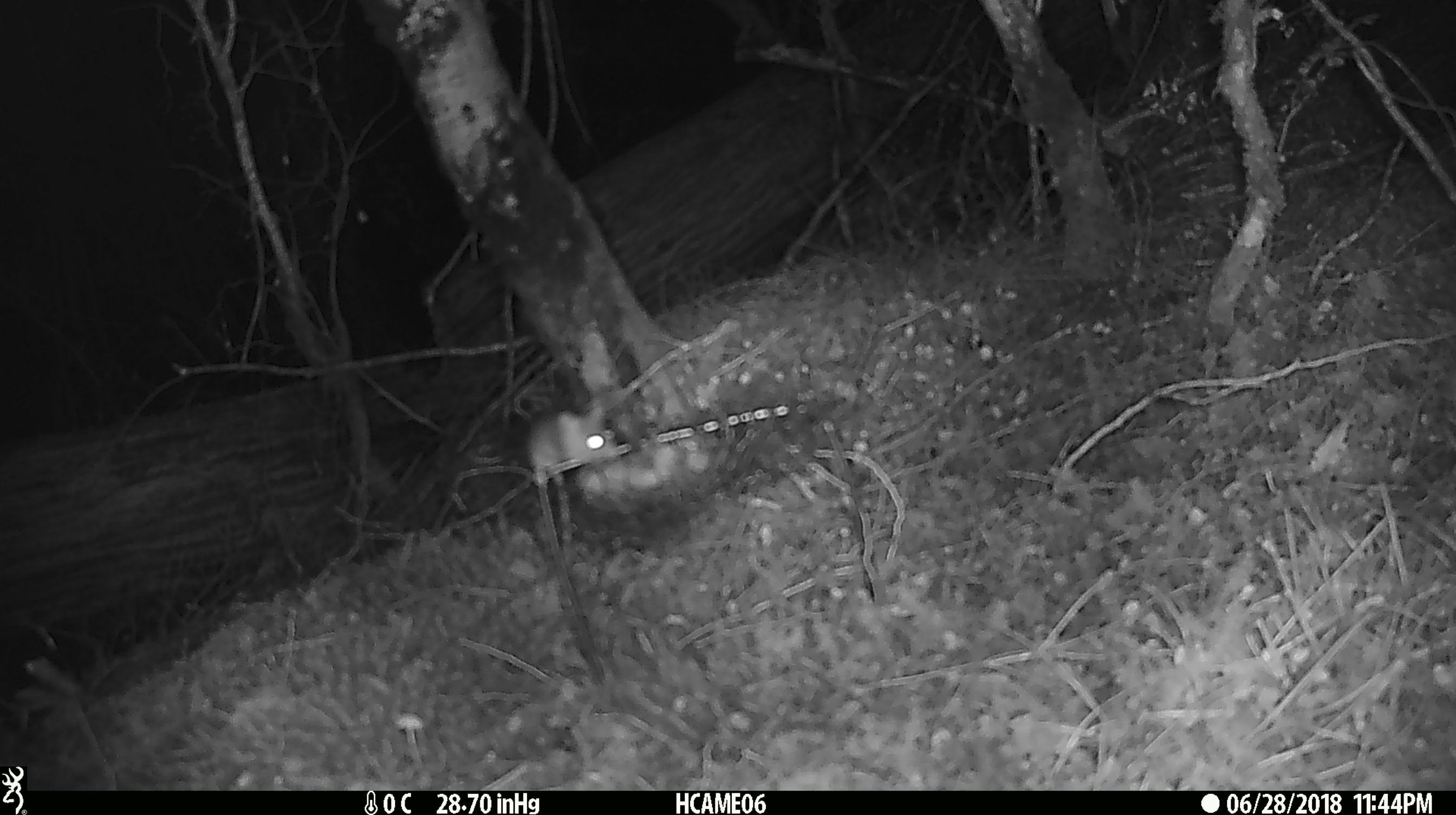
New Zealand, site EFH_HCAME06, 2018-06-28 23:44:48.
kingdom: Animalia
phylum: Chordata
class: Mammalia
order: Rodentia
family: Muridae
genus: Mus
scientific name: Mus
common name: mouse